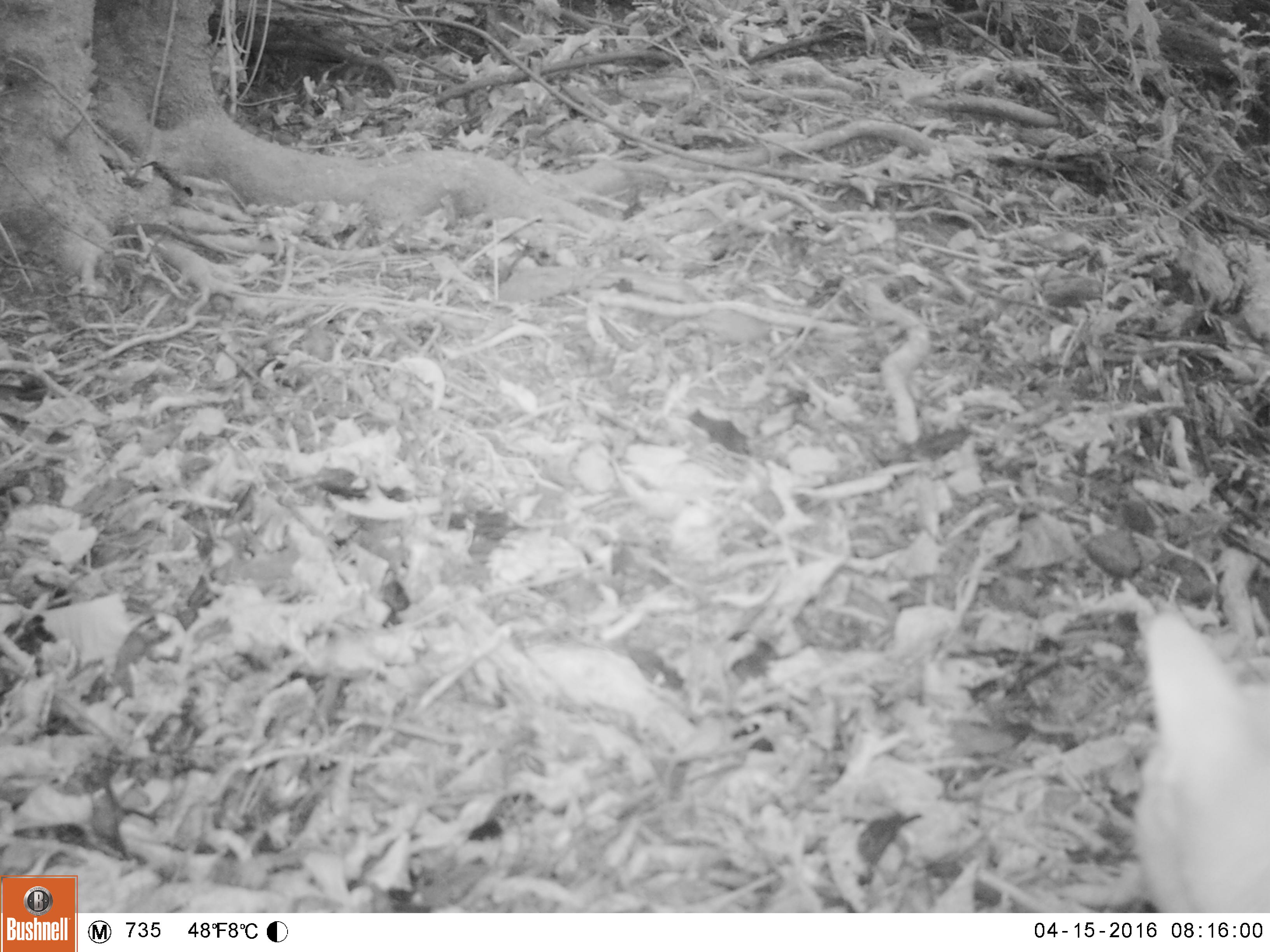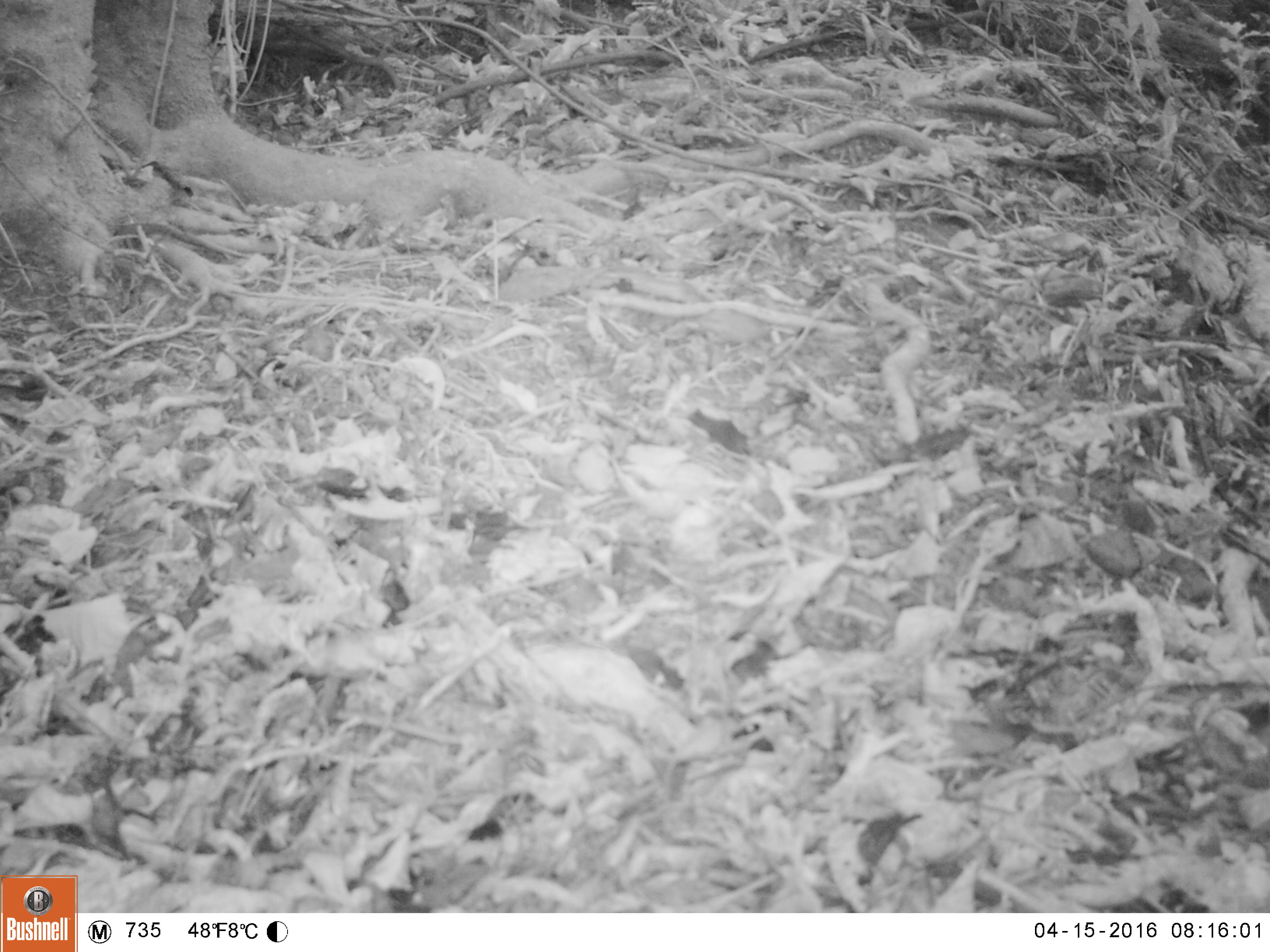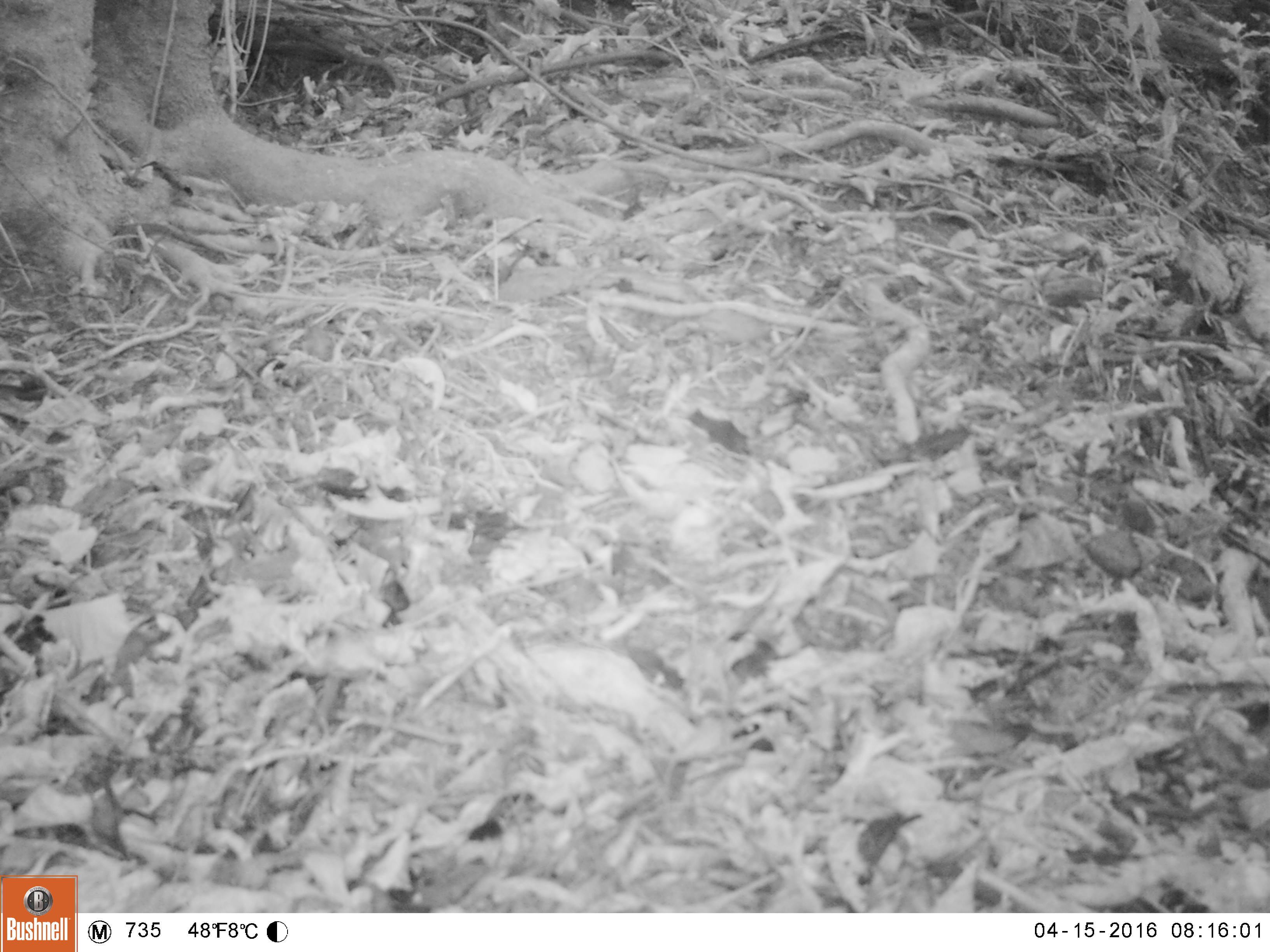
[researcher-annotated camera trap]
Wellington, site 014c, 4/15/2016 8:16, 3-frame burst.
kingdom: Animalia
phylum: Chordata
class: Mammalia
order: Carnivora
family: Felidae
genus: Felis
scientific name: Felis catus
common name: cat